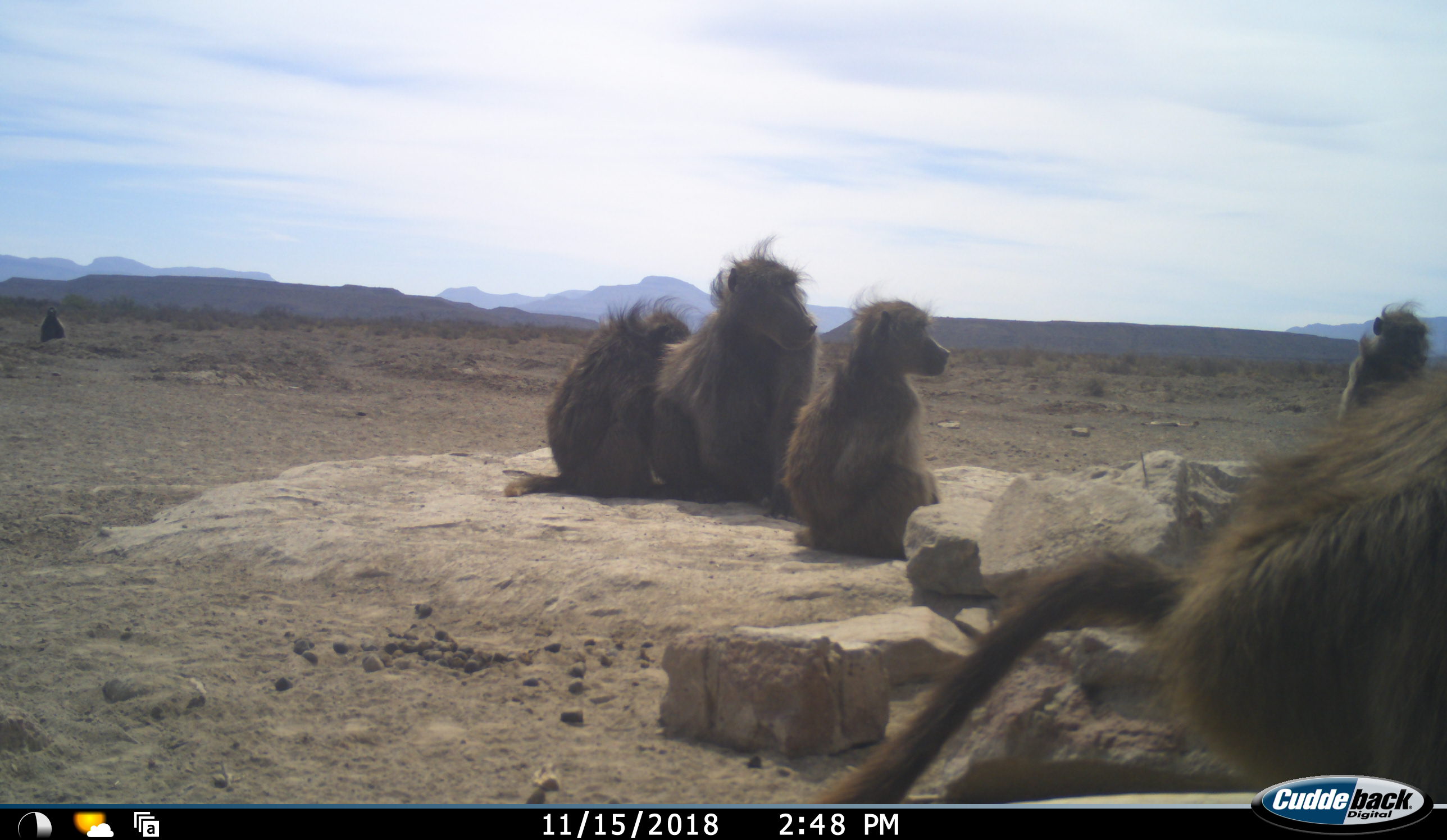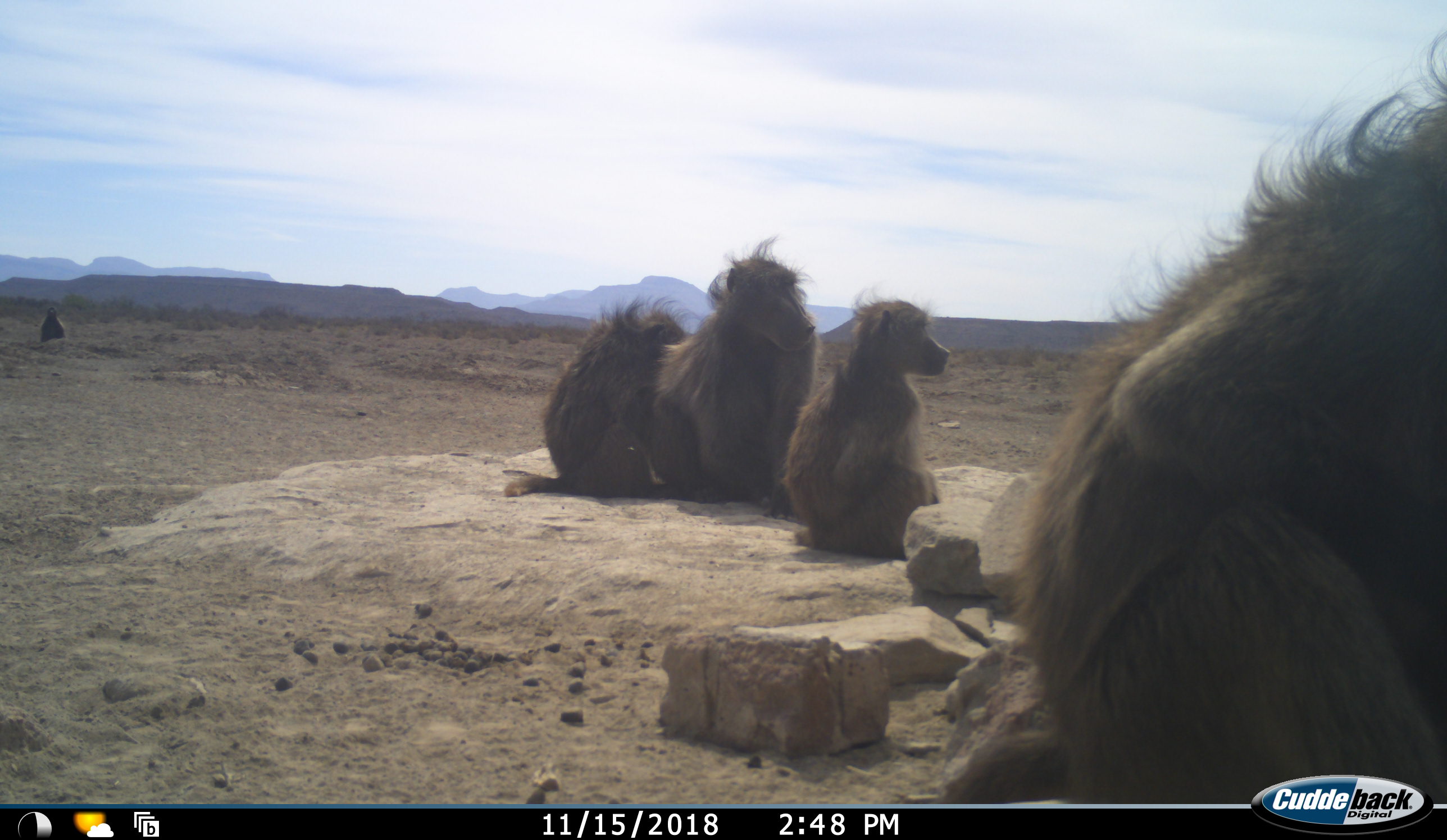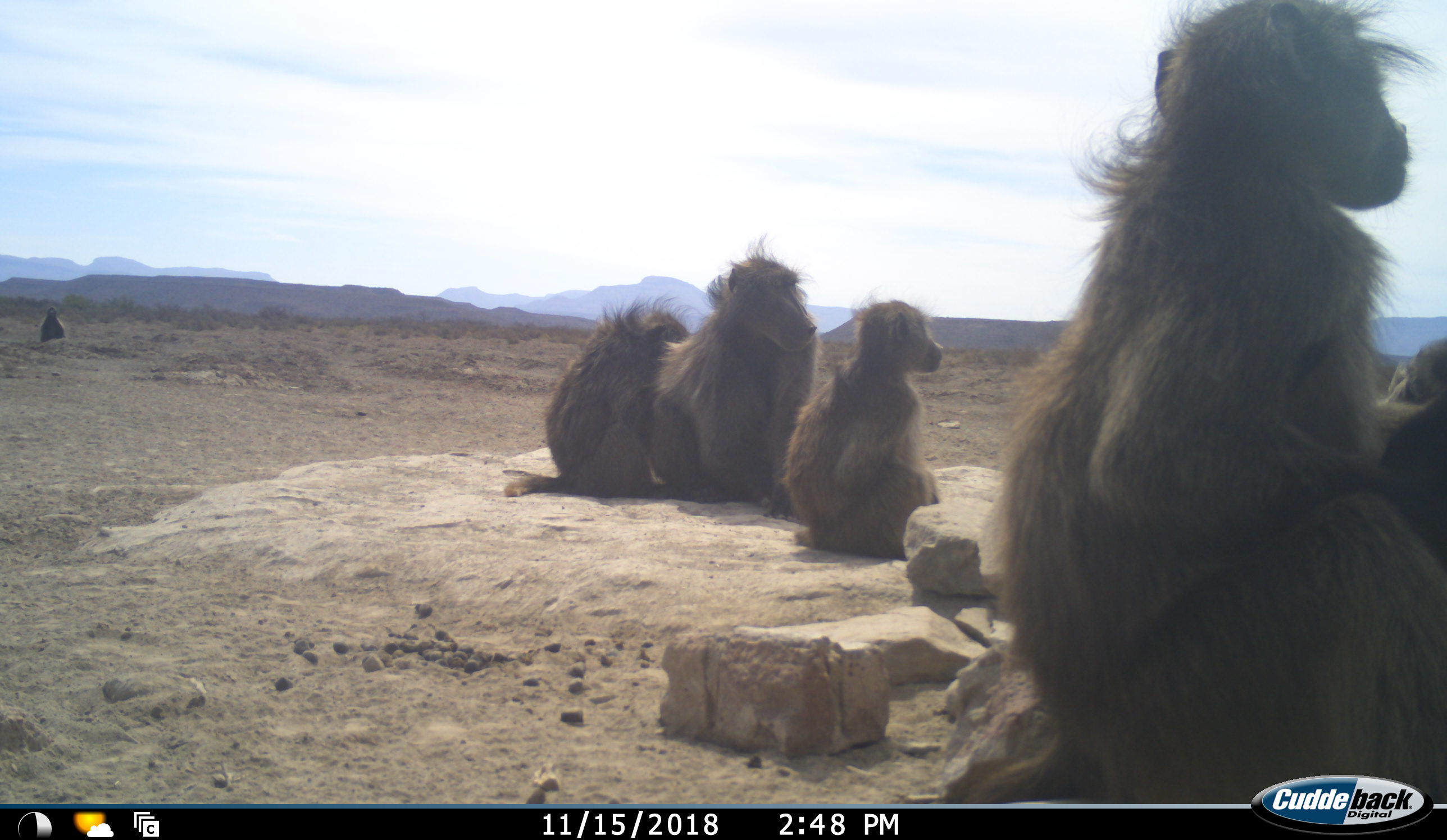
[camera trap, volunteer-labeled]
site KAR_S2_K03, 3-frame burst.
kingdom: Animalia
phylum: Chordata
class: Mammalia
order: Primates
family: Cercopithecidae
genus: Papio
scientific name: Papio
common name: baboon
Baboon (Papio), count 6. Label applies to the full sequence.